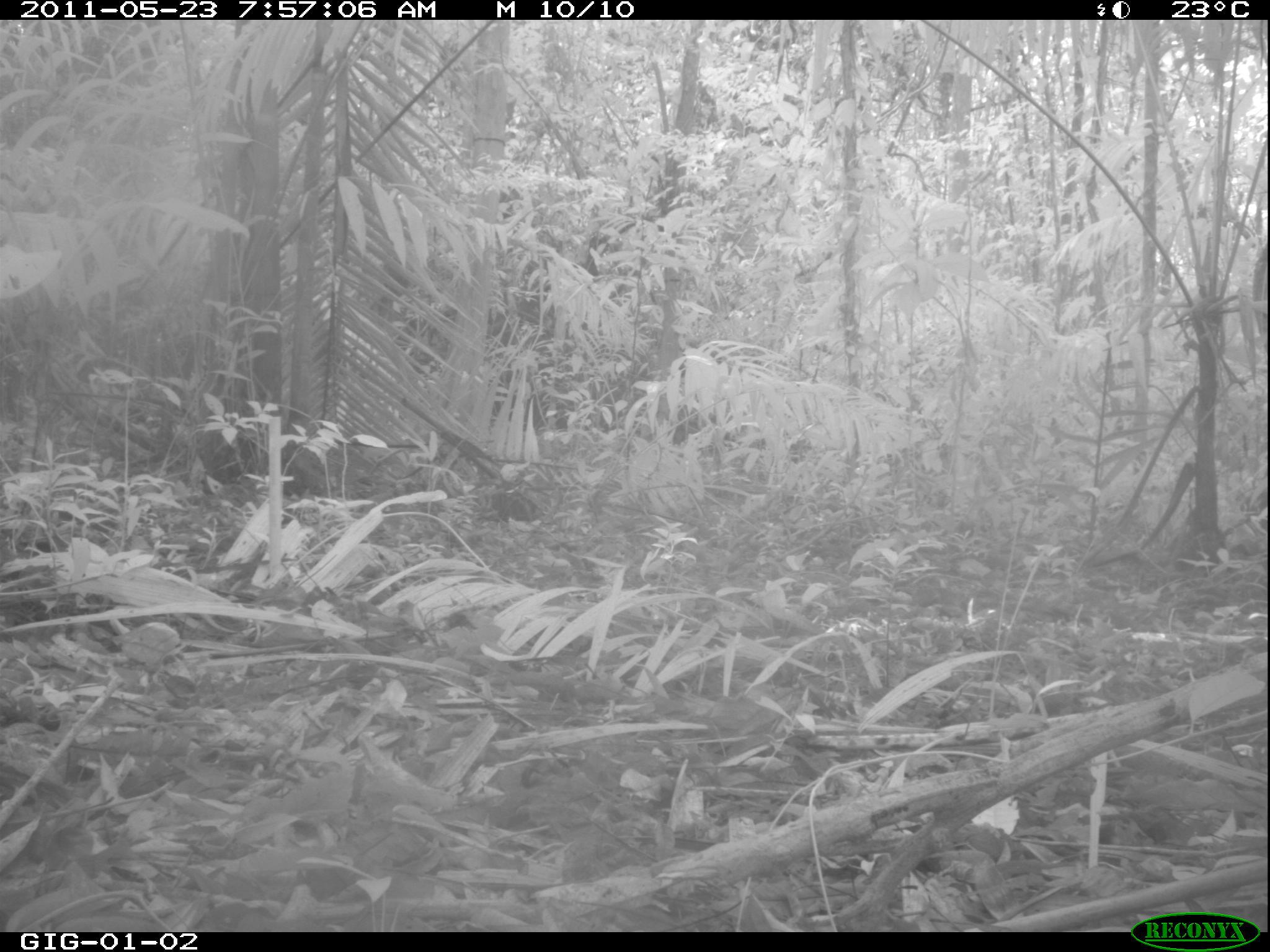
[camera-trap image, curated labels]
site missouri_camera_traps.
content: no animal present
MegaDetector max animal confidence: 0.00